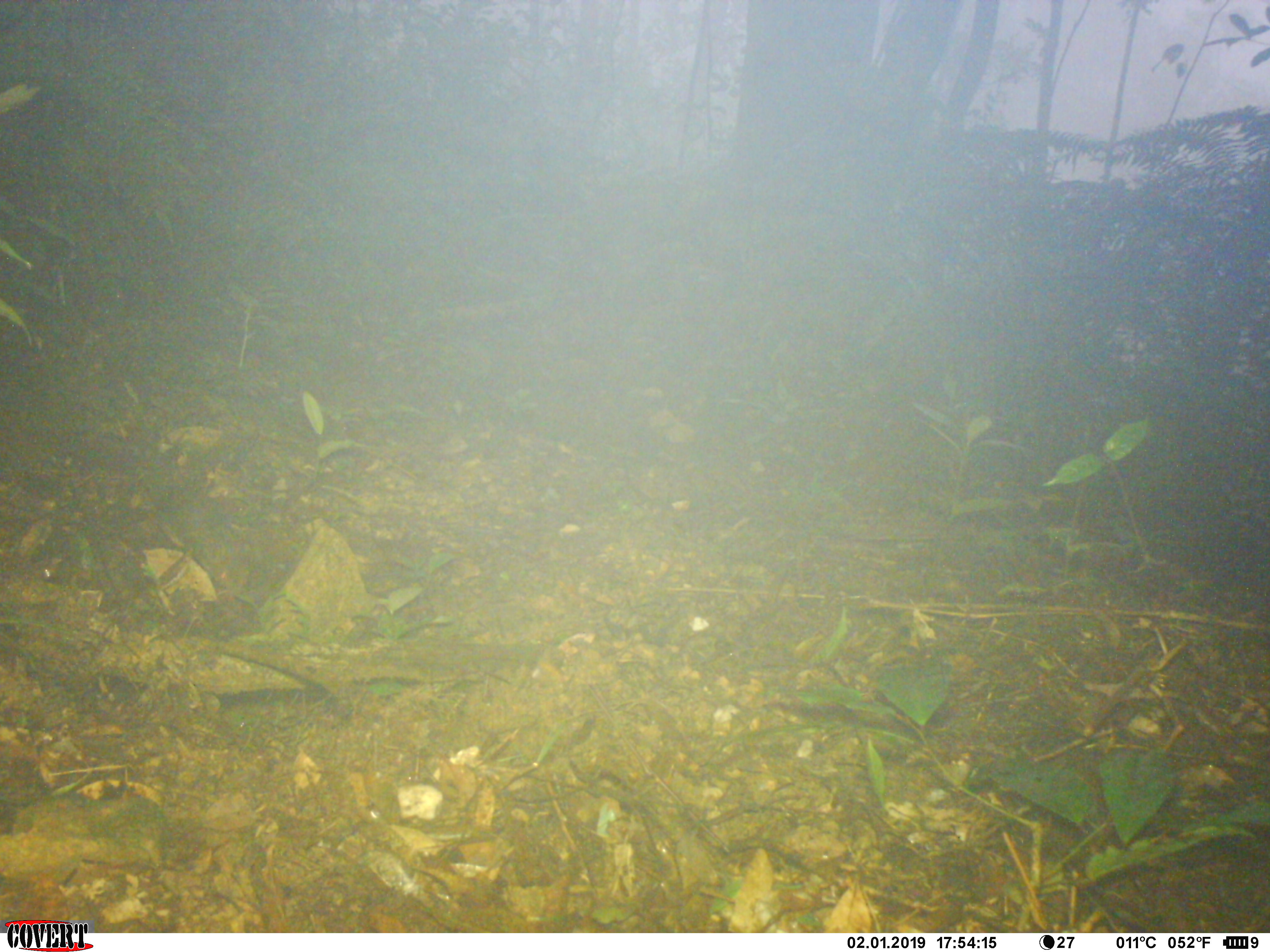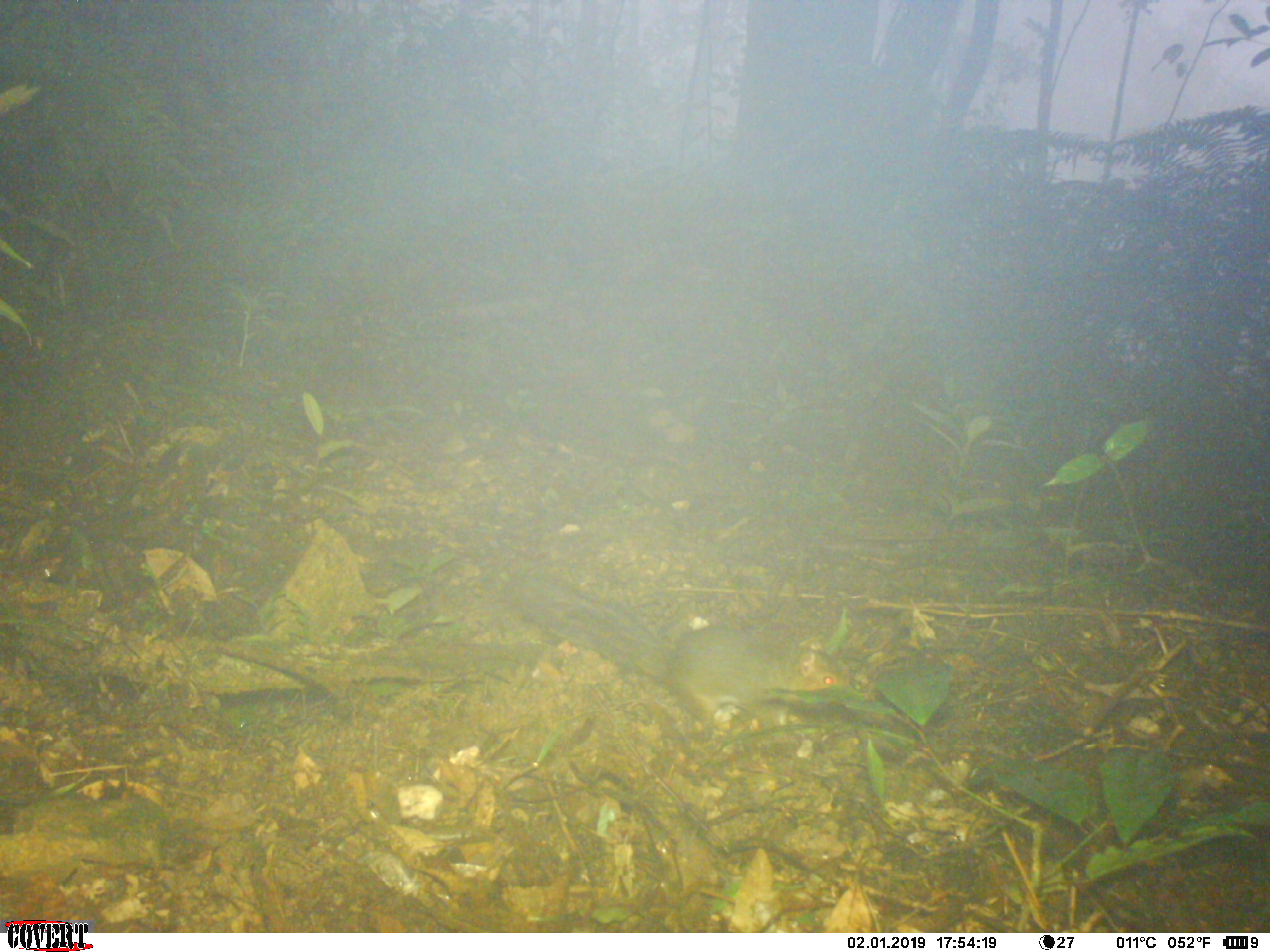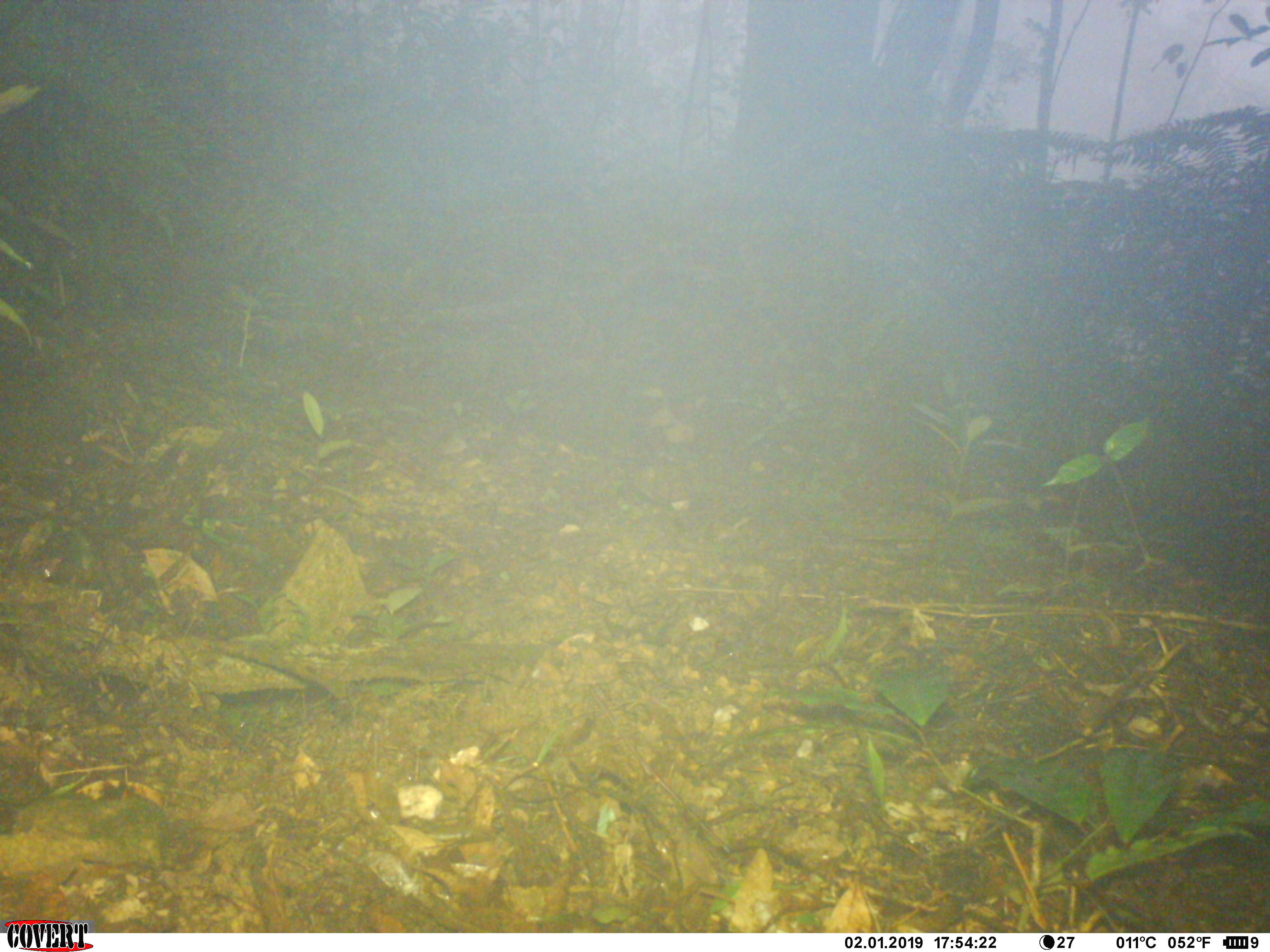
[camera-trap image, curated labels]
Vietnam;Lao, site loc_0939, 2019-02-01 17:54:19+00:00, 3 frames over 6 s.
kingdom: Animalia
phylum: Chordata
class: Mammalia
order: Rodentia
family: Sciuridae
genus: Dremomys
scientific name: Dremomys rufigenis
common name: red-cheeked squirrel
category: red cheeked squirrel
Red cheeked squirrel (red-cheeked squirrel) (Dremomys rufigenis). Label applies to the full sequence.